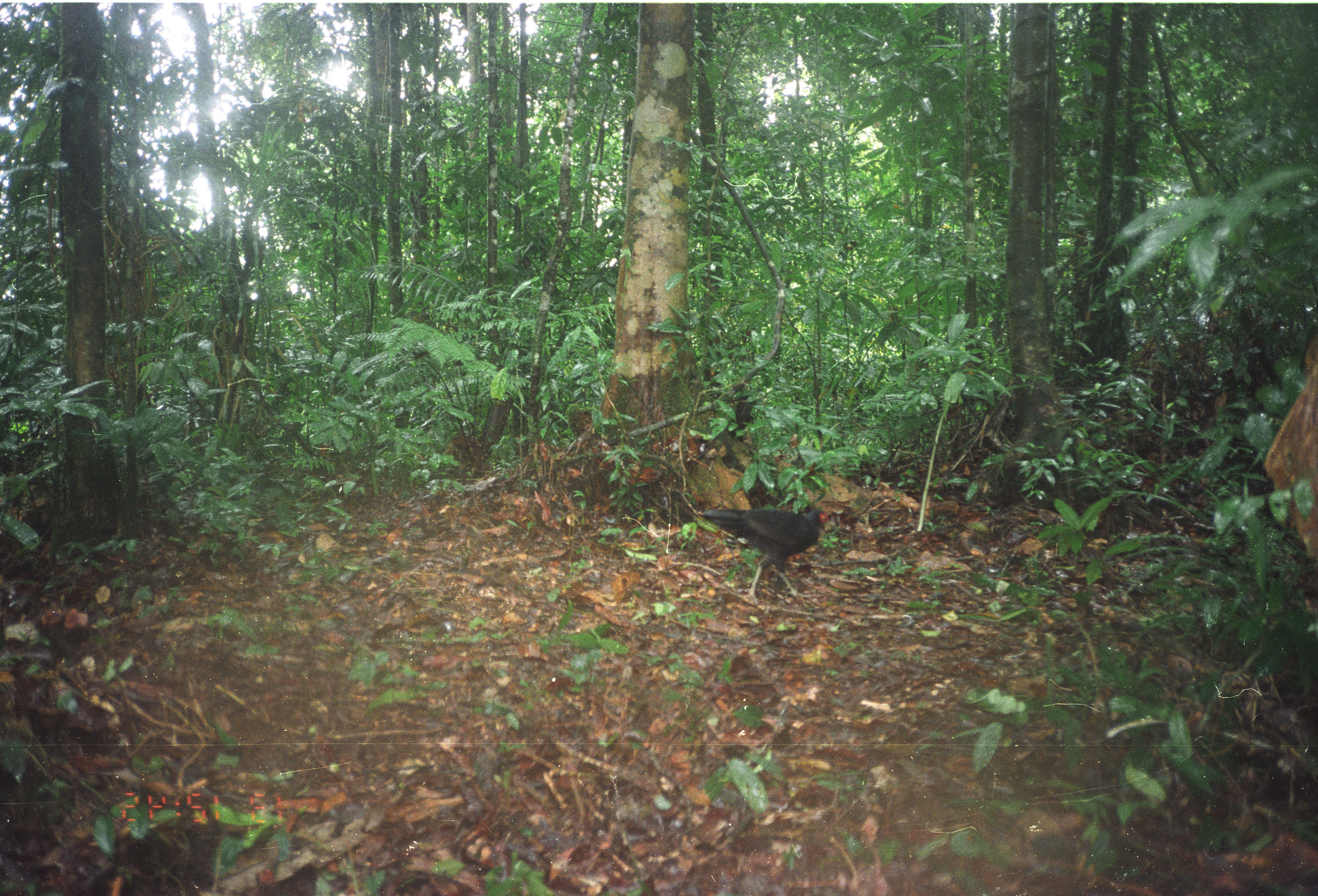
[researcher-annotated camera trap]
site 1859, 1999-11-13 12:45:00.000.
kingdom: Animalia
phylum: Chordata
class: Aves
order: Galliformes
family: Phasianidae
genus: Lophura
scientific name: Lophura inornata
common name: salvadori's pheasant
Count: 1.